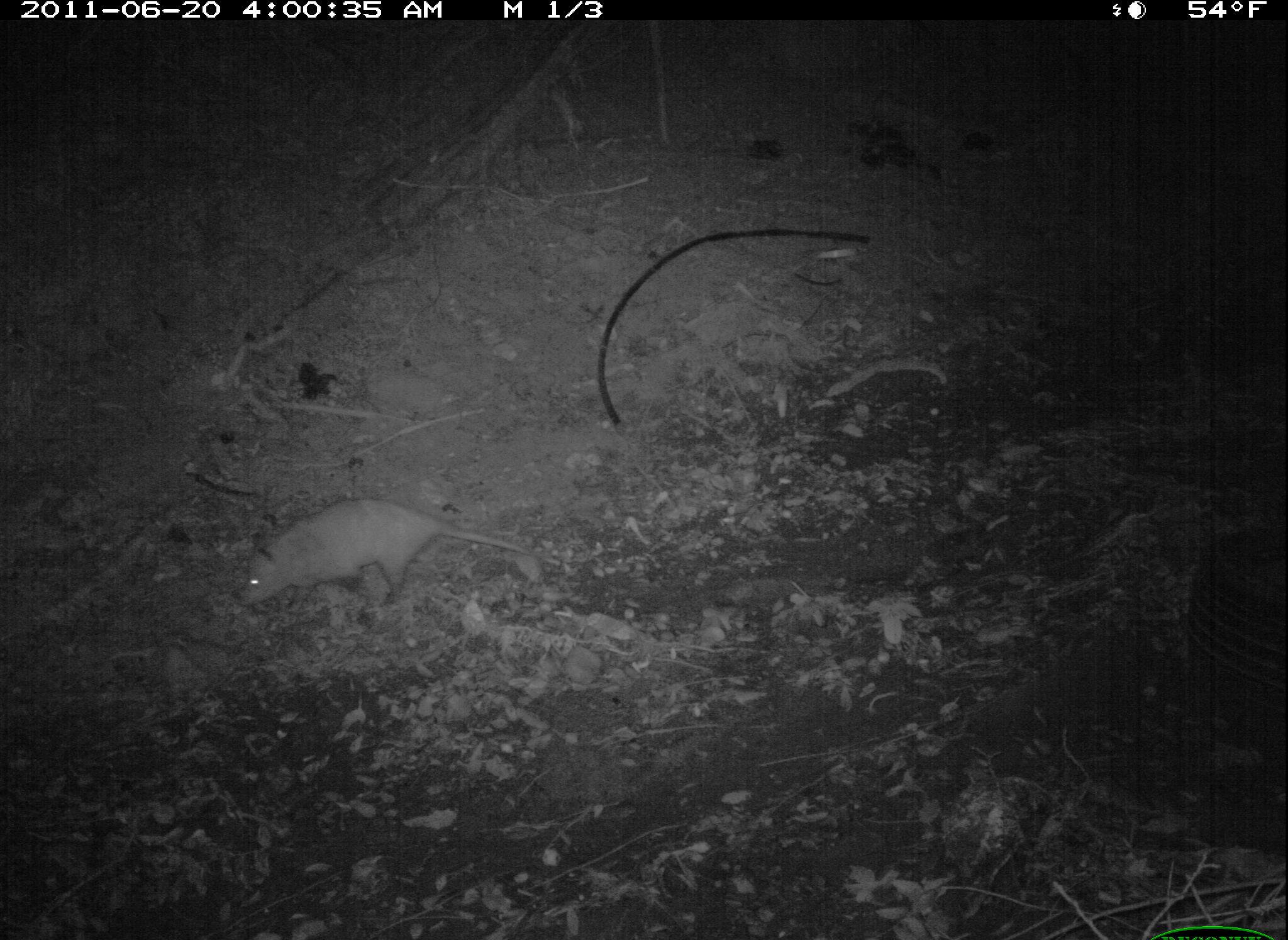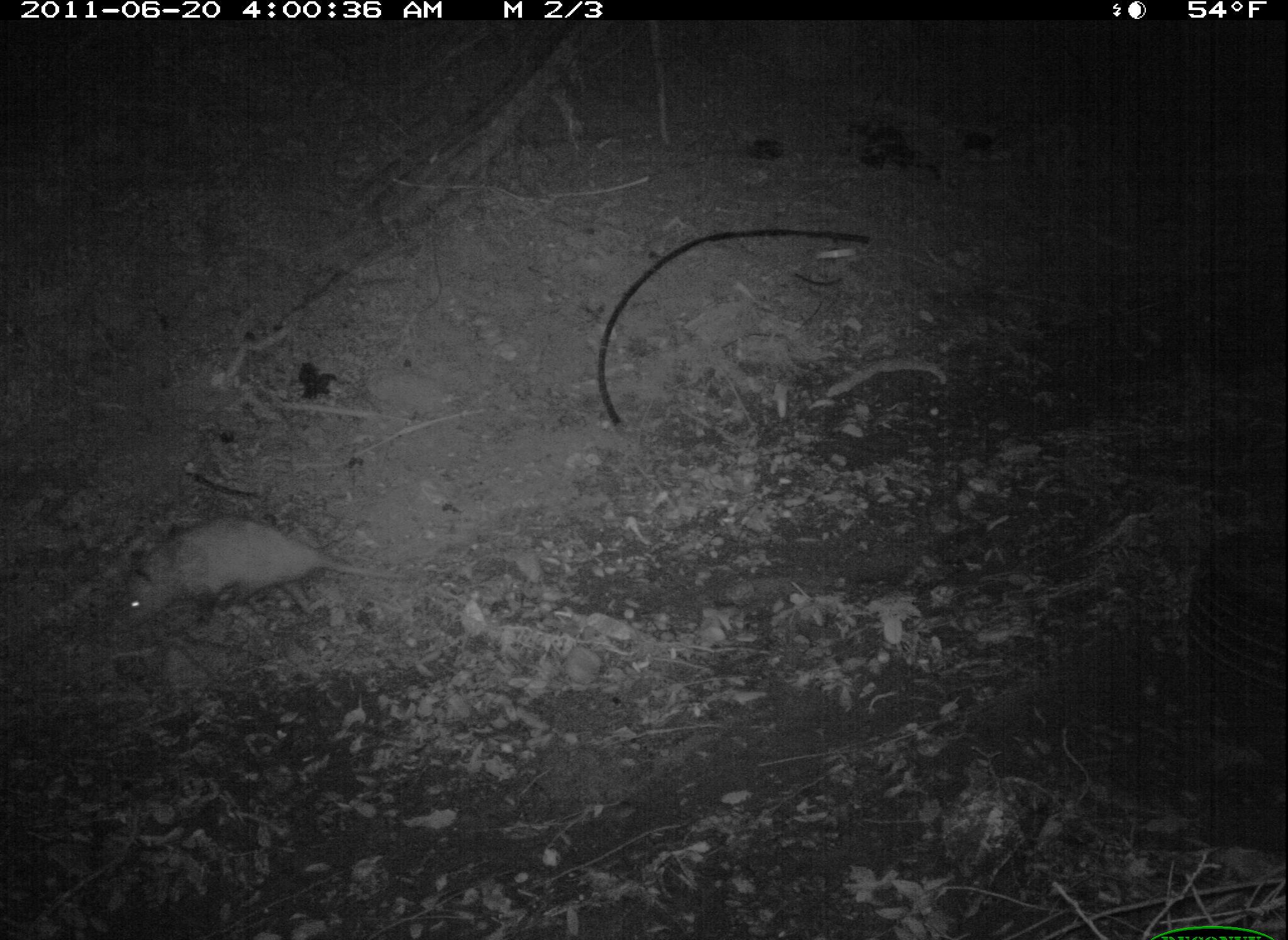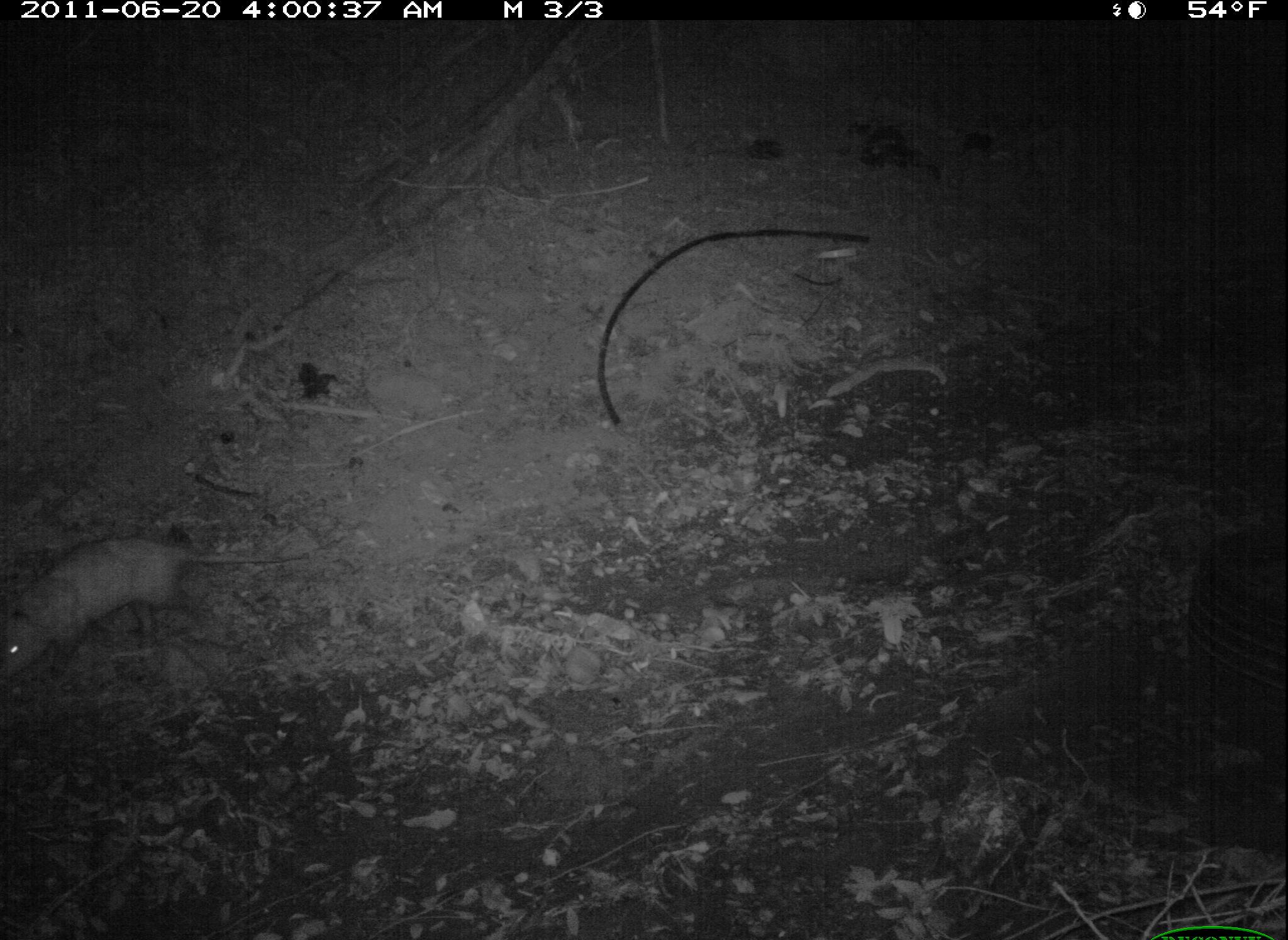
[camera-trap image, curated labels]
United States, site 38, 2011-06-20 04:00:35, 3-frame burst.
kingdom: Animalia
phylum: Chordata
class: Mammalia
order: Didelphimorphia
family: Didelphidae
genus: Didelphis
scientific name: Didelphis virginiana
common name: virginia opossum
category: opossum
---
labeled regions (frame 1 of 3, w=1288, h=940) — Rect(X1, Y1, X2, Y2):
opossum: Rect(203, 504, 555, 630)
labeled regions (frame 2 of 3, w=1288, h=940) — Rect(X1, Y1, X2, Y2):
opossum: Rect(111, 507, 427, 643)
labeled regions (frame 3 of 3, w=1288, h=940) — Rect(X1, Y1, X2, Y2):
opossum: Rect(3, 523, 348, 701)